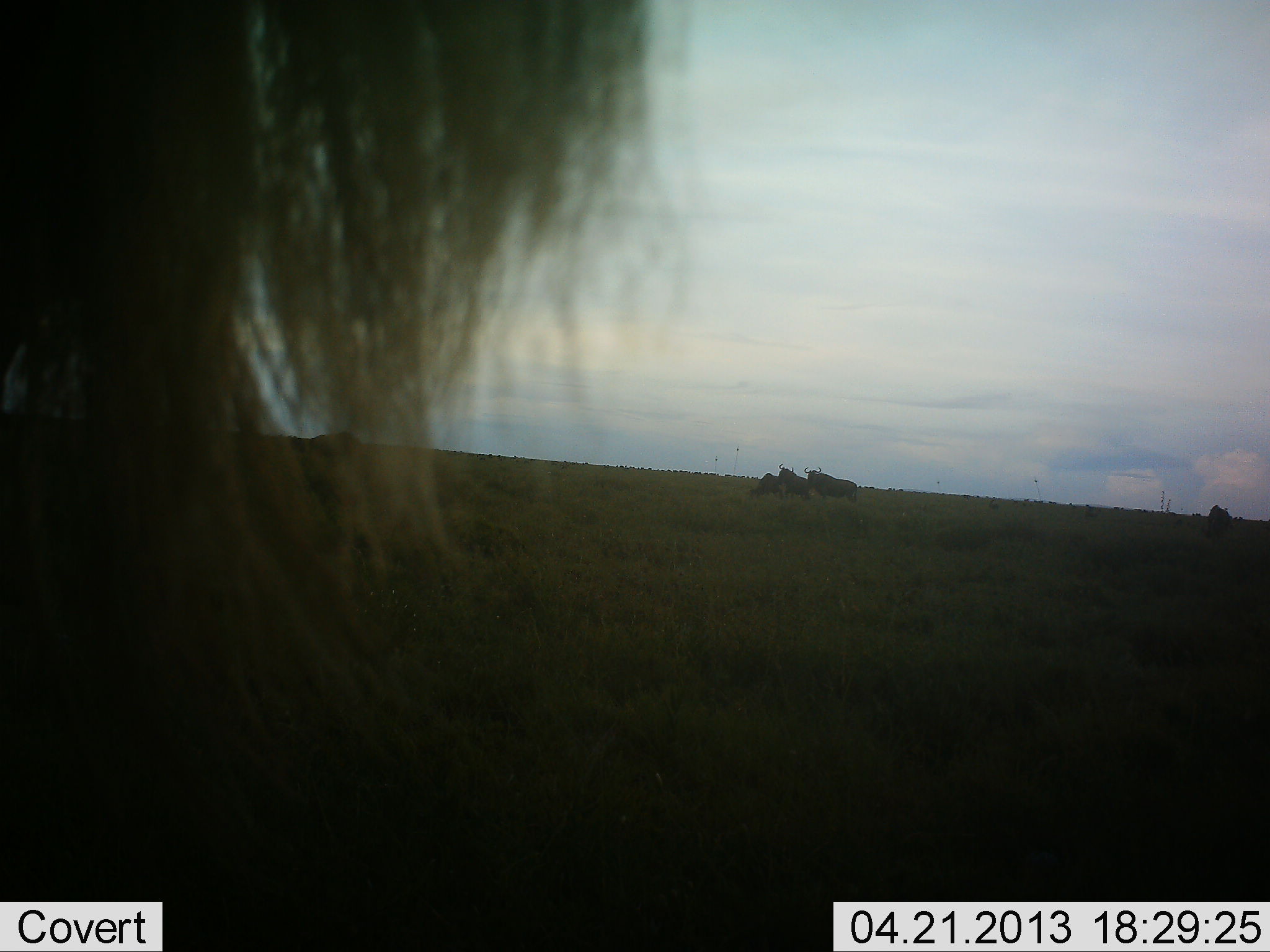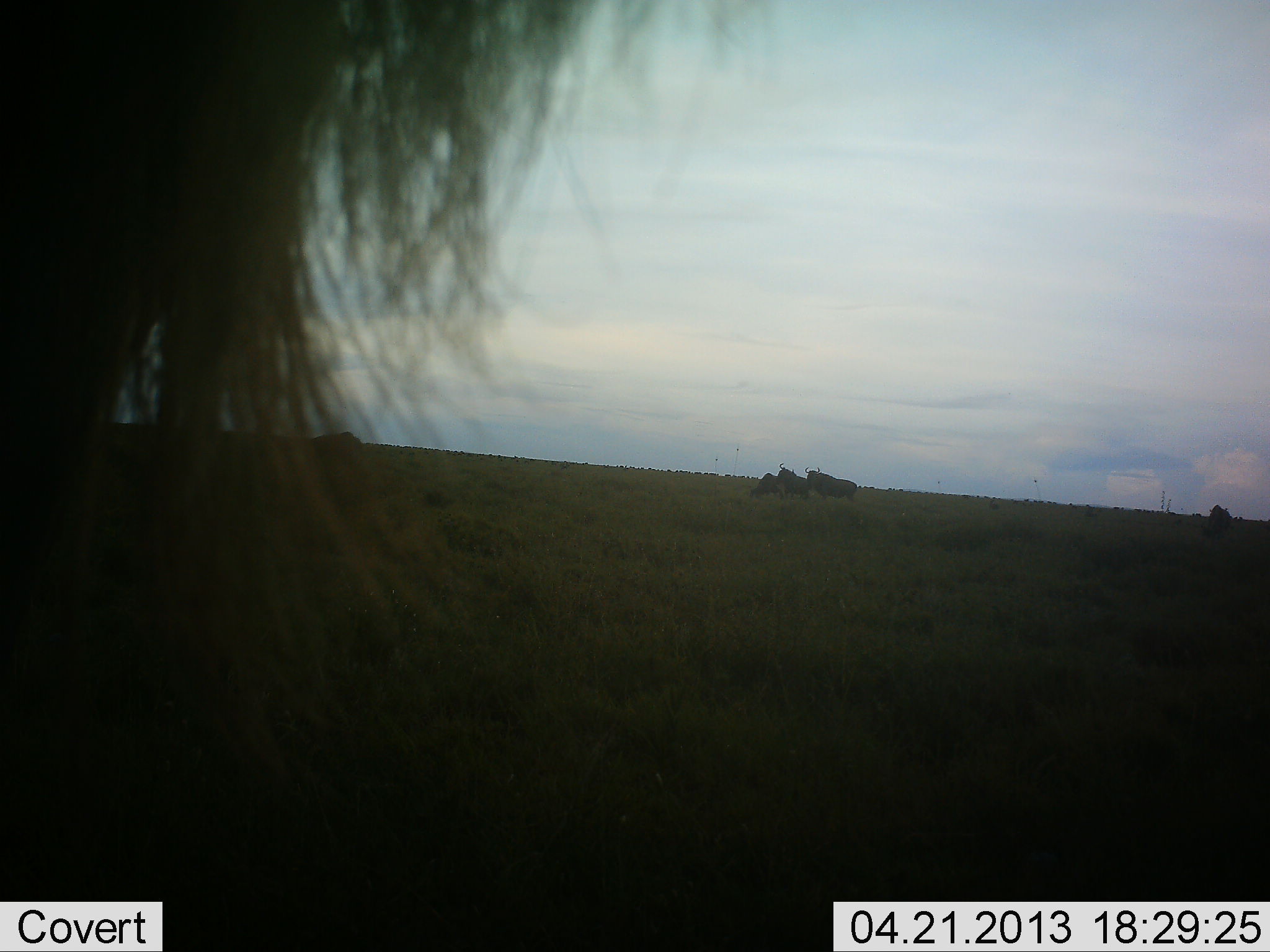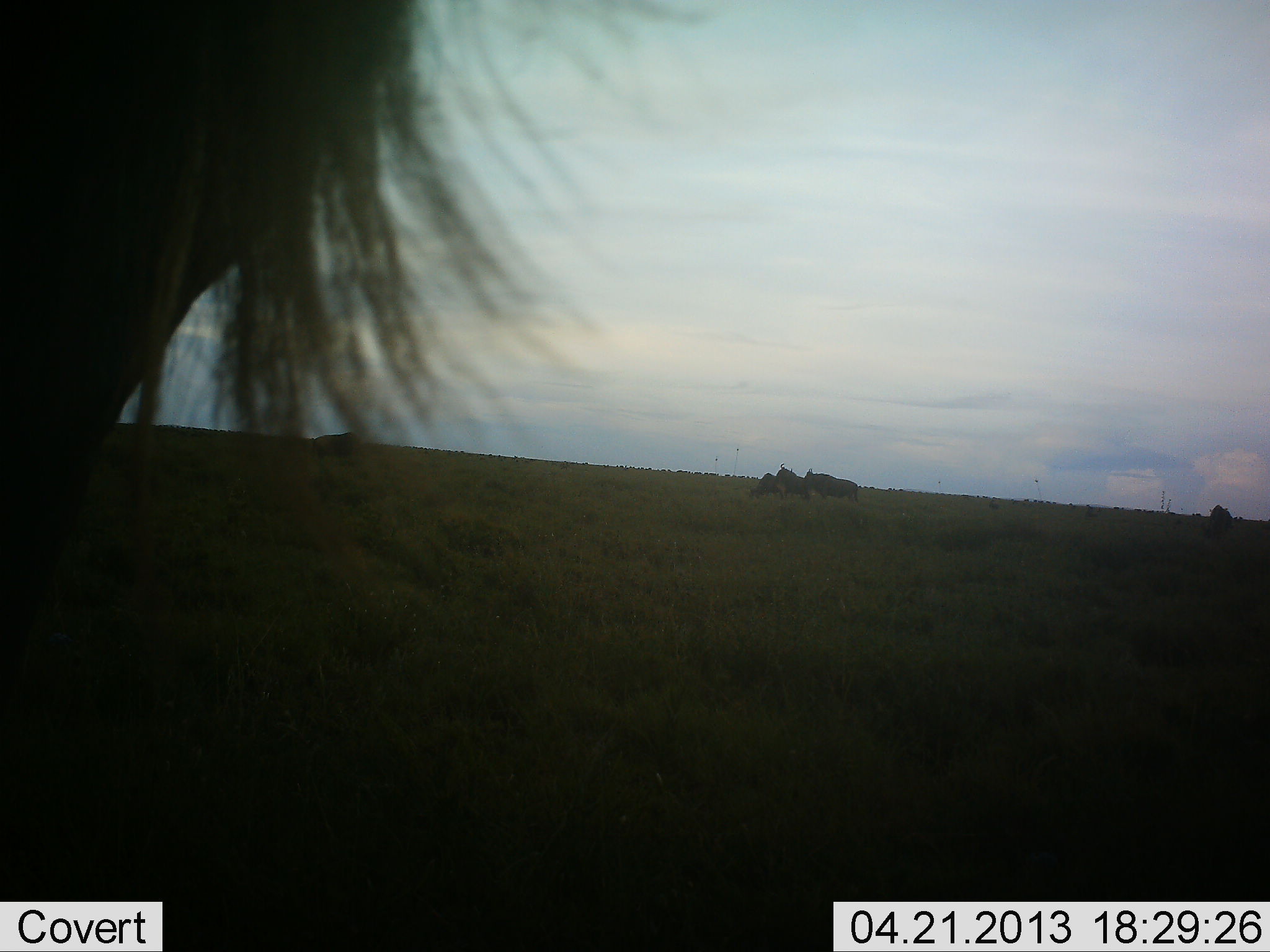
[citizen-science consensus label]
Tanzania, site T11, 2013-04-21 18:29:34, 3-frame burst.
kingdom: Animalia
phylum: Chordata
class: Mammalia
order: Artiodactyla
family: Bovidae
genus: Connochaetes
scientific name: Connochaetes taurinus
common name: blue wildebeest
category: wildebeest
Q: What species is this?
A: Wildebeest (blue wildebeest) (Connochaetes taurinus).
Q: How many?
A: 6.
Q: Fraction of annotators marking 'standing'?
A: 67%.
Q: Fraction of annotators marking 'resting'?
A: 60%.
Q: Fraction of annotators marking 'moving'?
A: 0%.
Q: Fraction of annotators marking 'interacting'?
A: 0%.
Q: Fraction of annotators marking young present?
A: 7%.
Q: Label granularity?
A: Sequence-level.